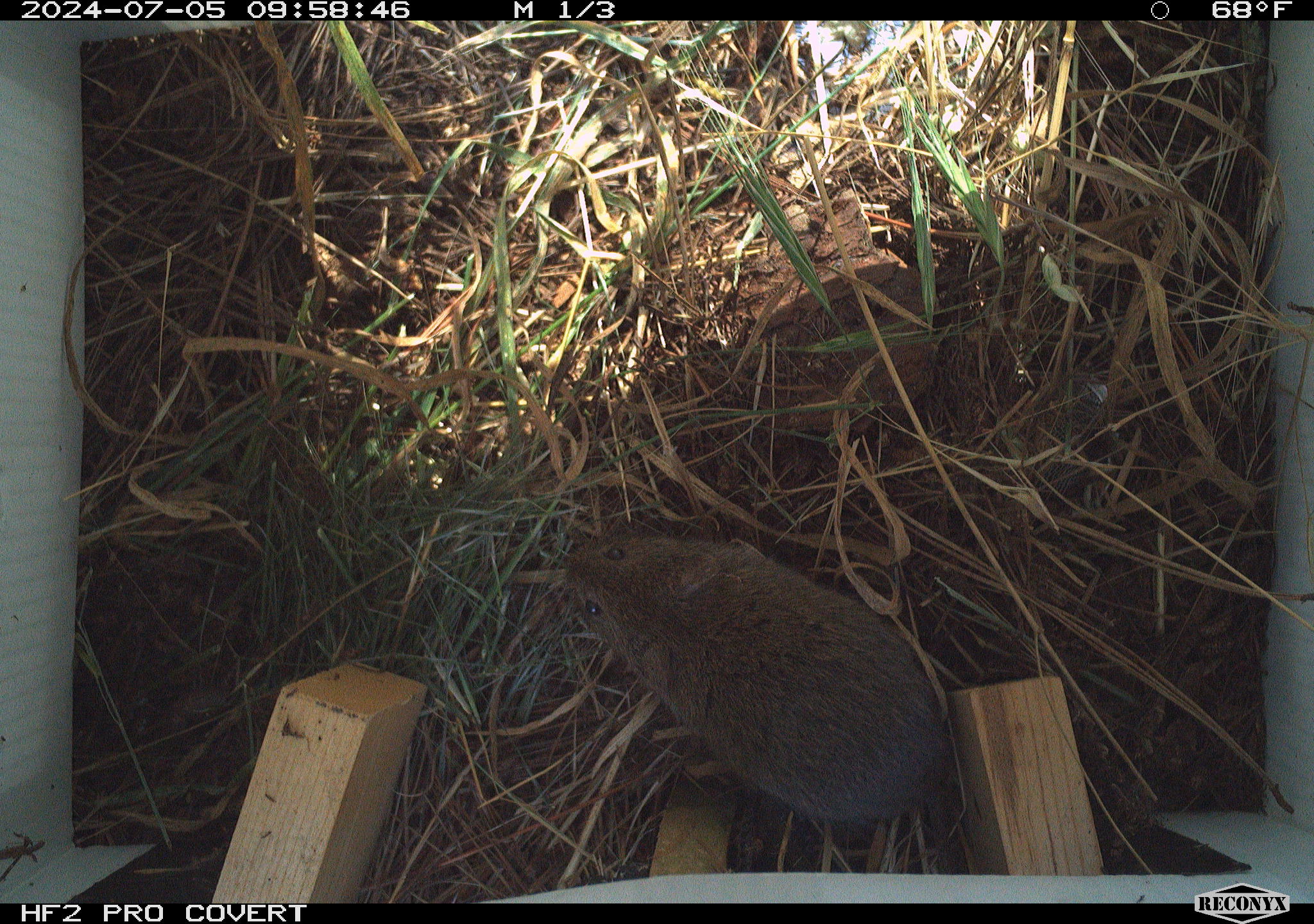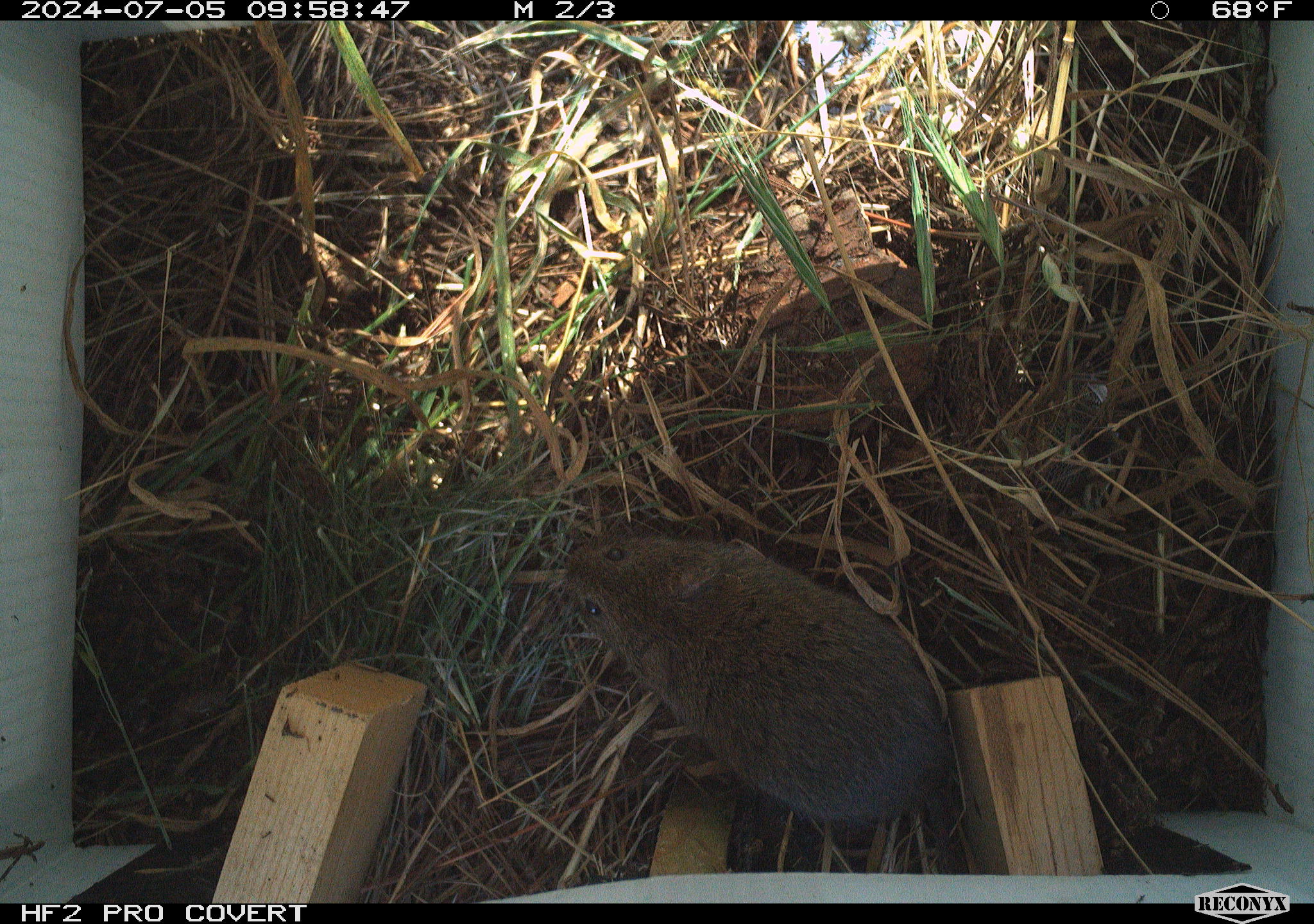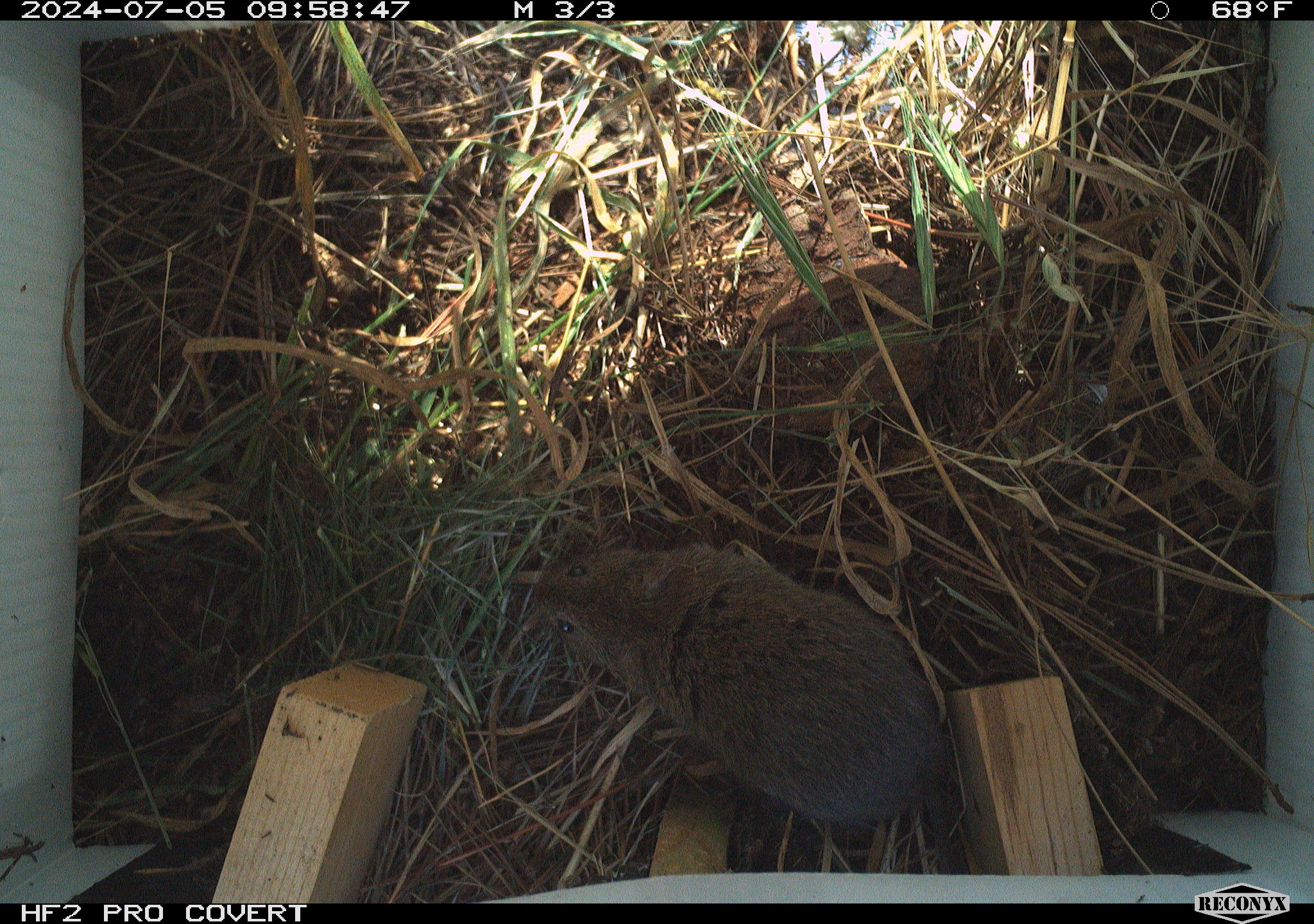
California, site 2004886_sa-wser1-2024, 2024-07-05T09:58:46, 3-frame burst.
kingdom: Animalia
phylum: Chordata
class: Mammalia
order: Rodentia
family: Cricetidae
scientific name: Arvicolinae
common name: voles, lemmings, and muskrats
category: arvicolinae subfamily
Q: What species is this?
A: Arvicolinae subfamily (voles, lemmings, and muskrats) (Arvicolinae).